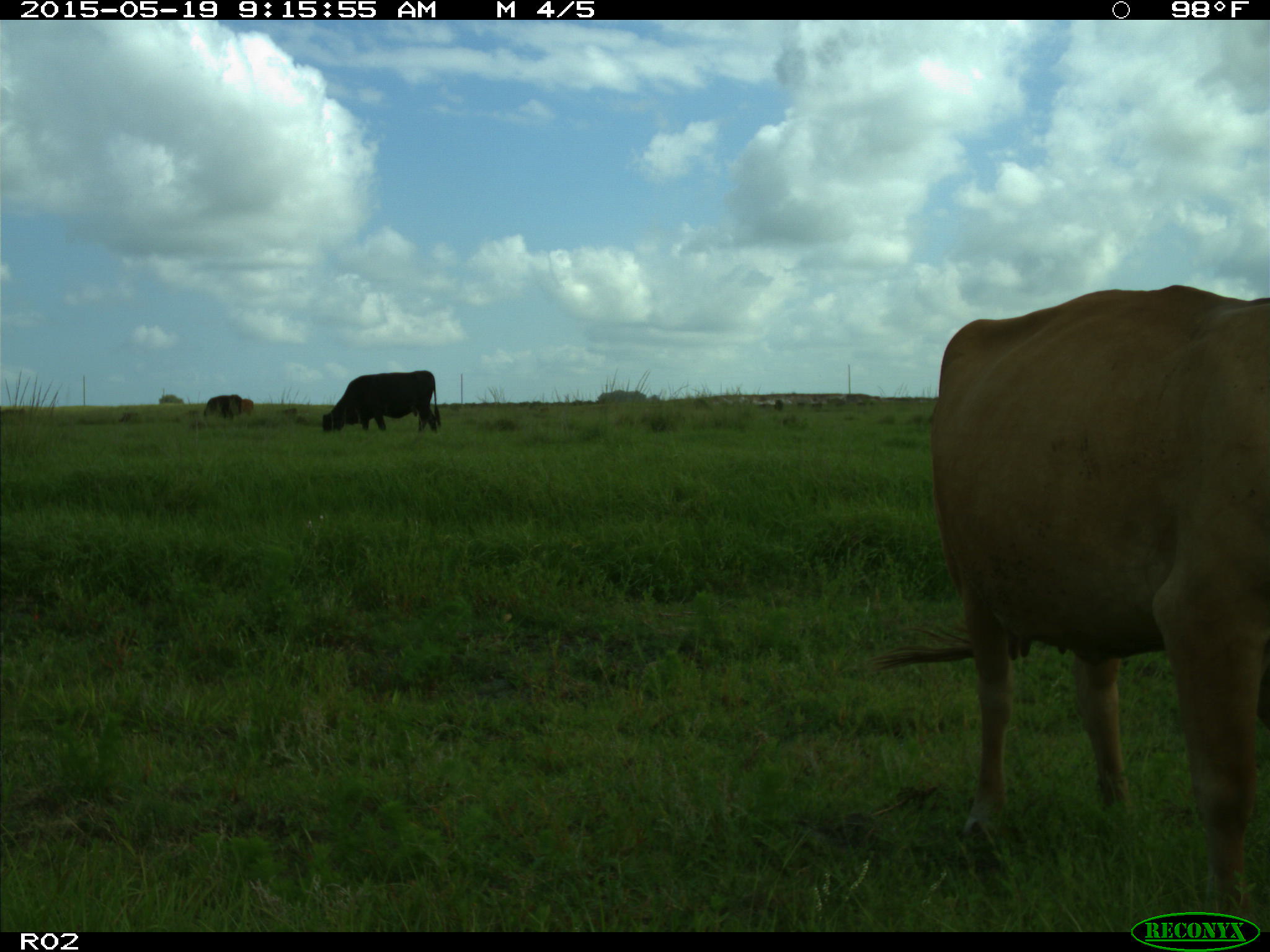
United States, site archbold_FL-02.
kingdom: Animalia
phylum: Chordata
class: Mammalia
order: Artiodactyla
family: Bovidae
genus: Bos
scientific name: Bos taurus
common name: domestic cow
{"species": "Bos taurus (domestic cow)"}